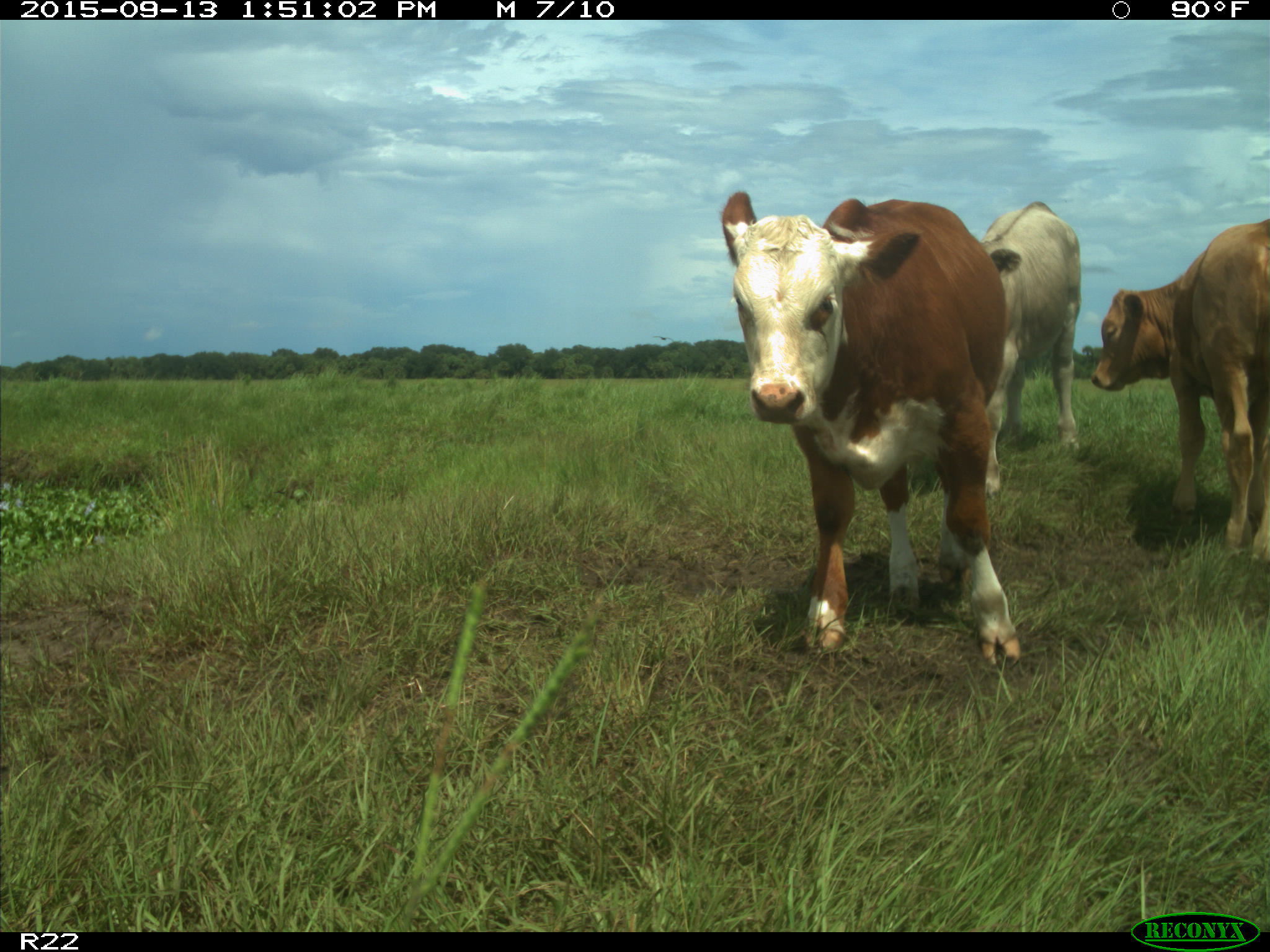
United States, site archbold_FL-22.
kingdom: Animalia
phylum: Chordata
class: Mammalia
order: Artiodactyla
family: Bovidae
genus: Bos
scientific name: Bos taurus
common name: domestic cow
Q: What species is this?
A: Bos taurus (domestic cow).